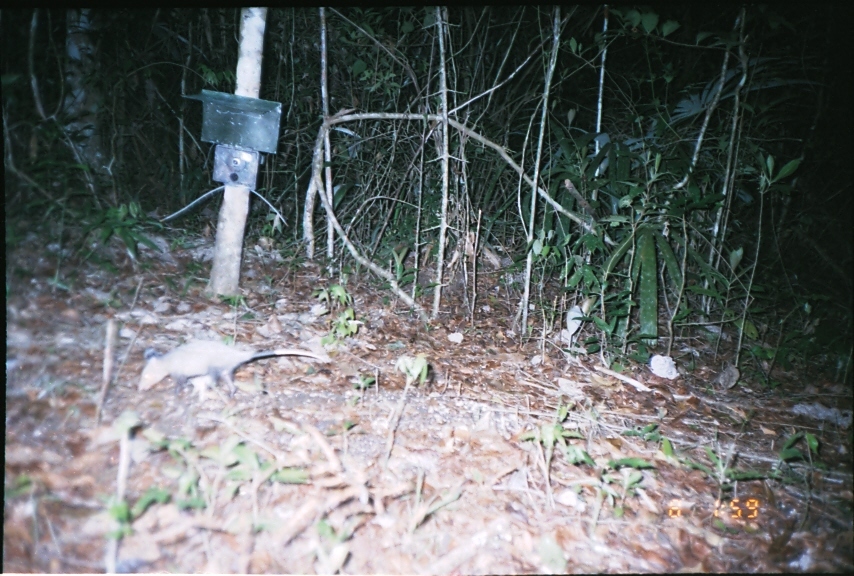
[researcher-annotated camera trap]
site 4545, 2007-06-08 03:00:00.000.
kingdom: Animalia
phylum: Chordata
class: Mammalia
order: Didelphimorphia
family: Didelphidae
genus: Didelphis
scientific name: Didelphis marsupialis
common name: southern opossum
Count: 1.